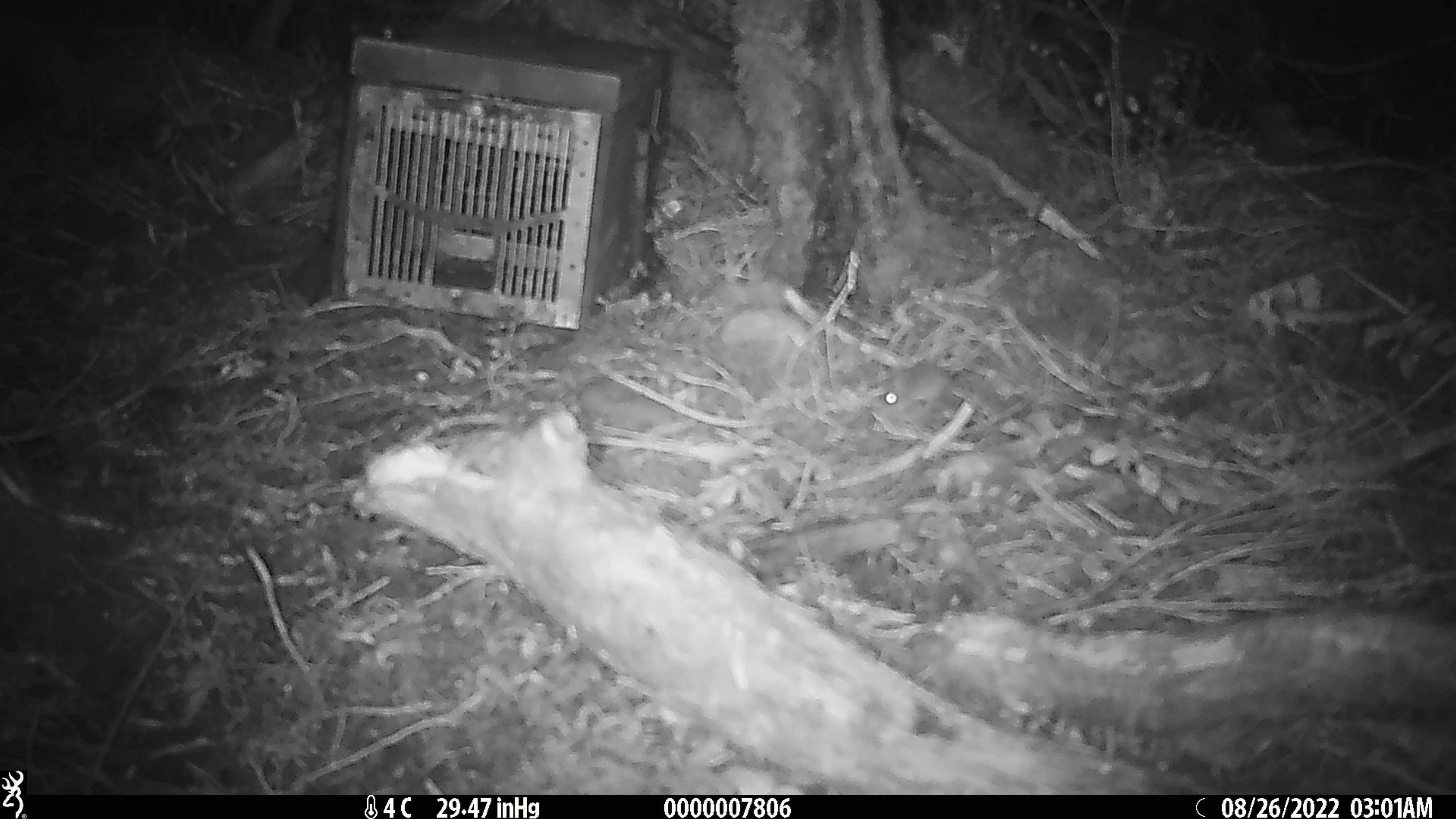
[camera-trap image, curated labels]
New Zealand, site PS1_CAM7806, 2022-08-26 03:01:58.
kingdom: Animalia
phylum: Chordata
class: Mammalia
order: Rodentia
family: Muridae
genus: Mus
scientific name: Mus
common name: mouse